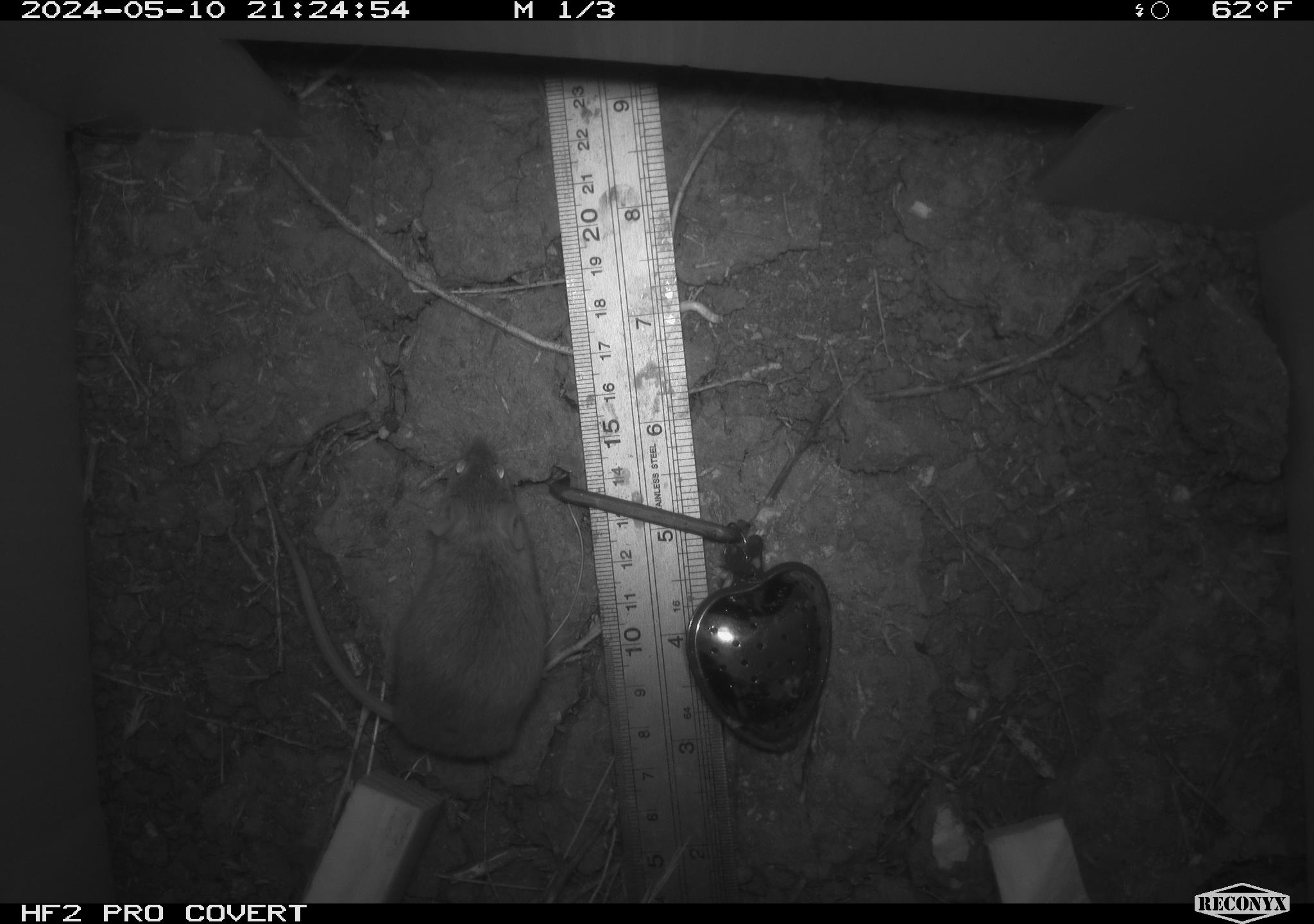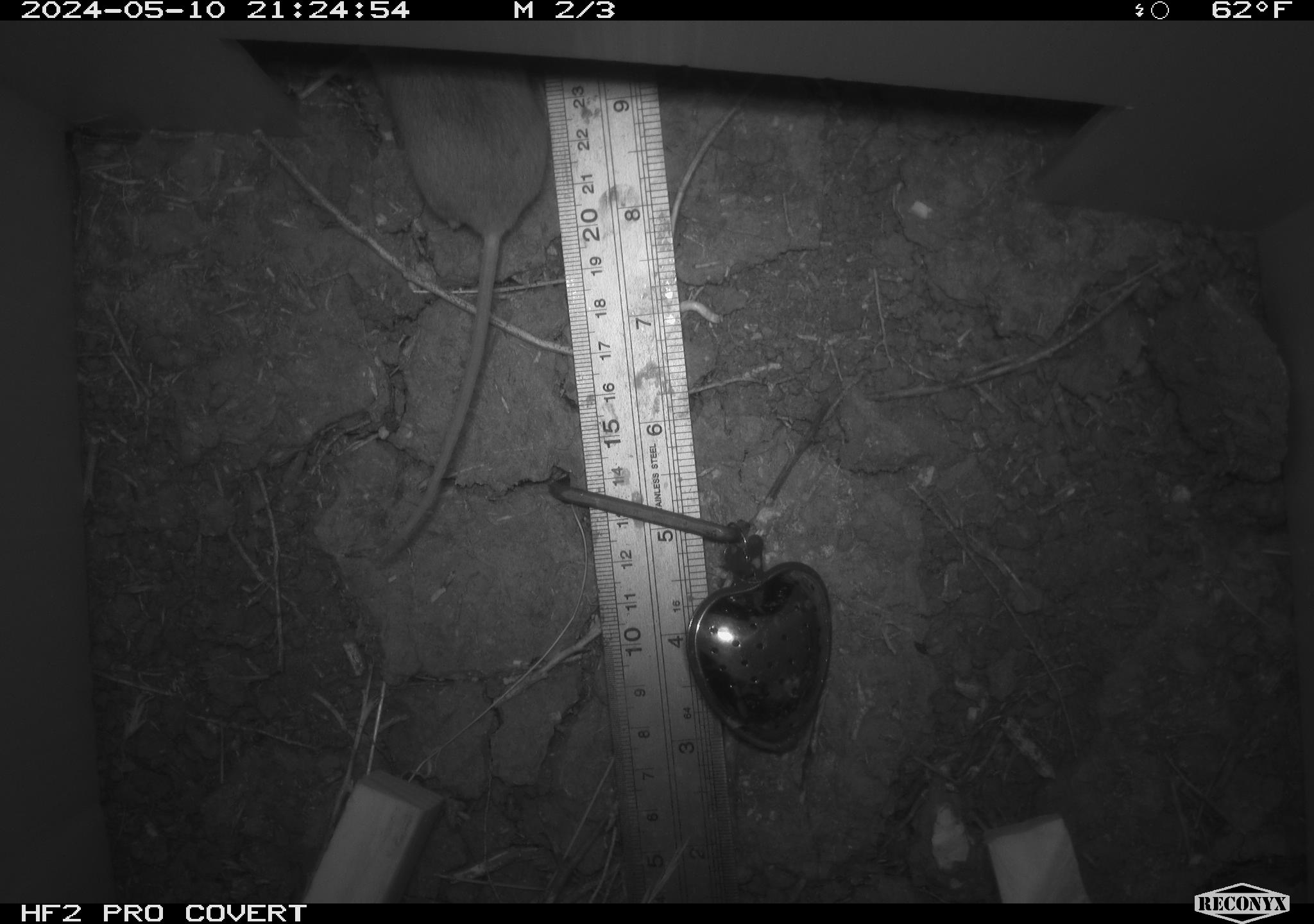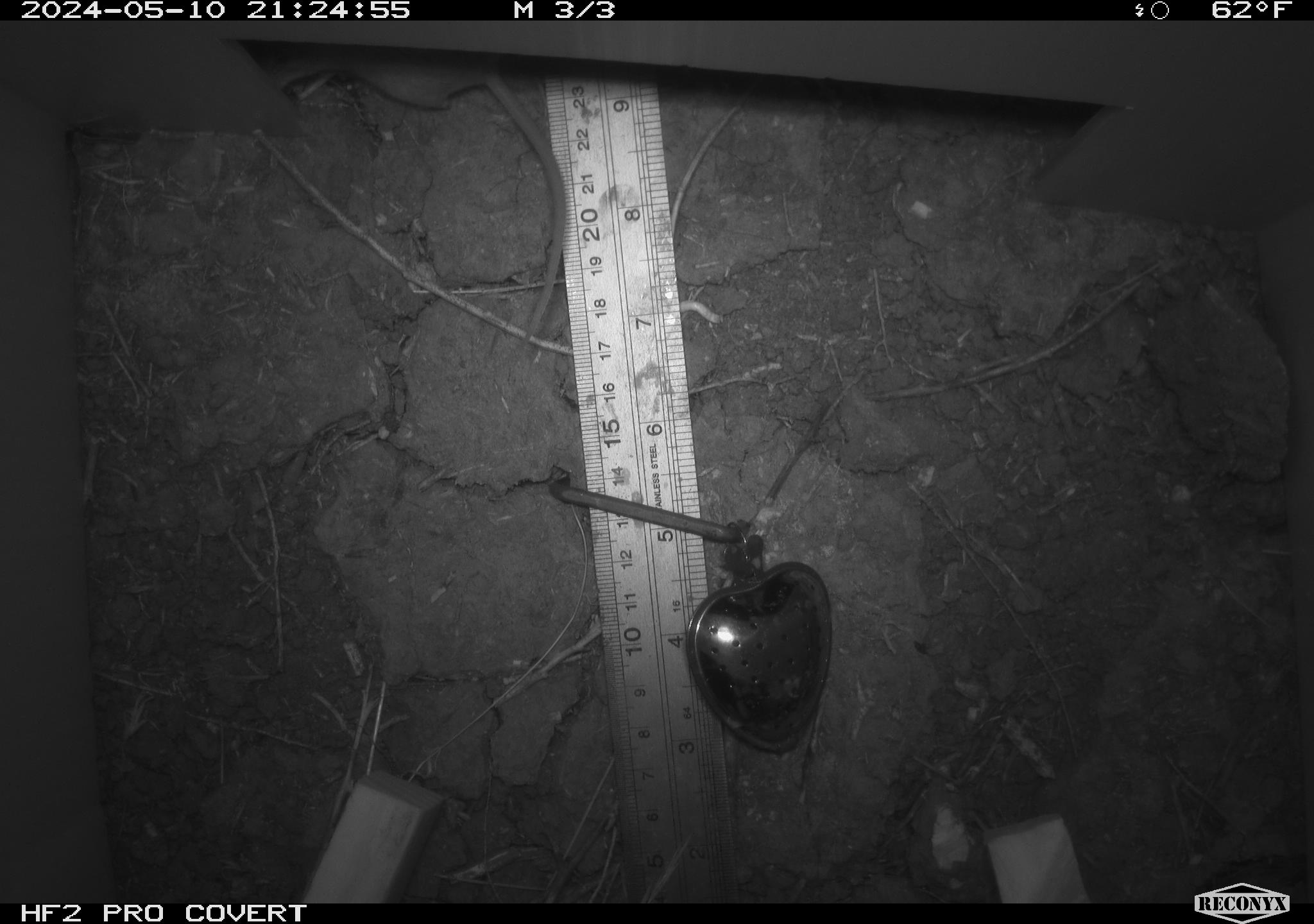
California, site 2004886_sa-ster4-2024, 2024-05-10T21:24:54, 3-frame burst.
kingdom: Animalia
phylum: Chordata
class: Mammalia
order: Rodentia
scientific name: Rodentia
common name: mouse species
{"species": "mouse species (Rodentia)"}